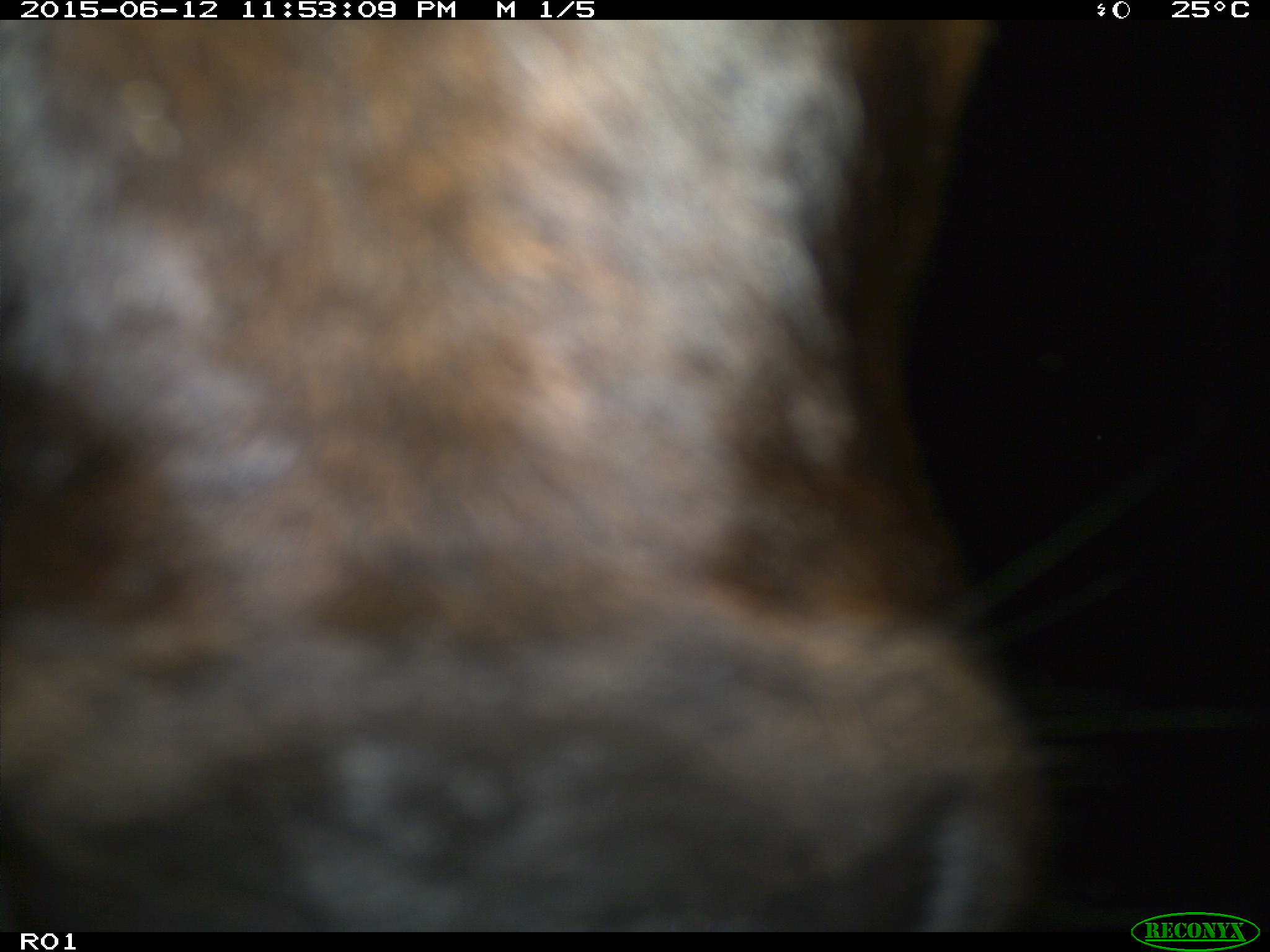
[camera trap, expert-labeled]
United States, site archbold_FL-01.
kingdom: Animalia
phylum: Chordata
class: Mammalia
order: Artiodactyla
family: Bovidae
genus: Bos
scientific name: Bos taurus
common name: domestic cow